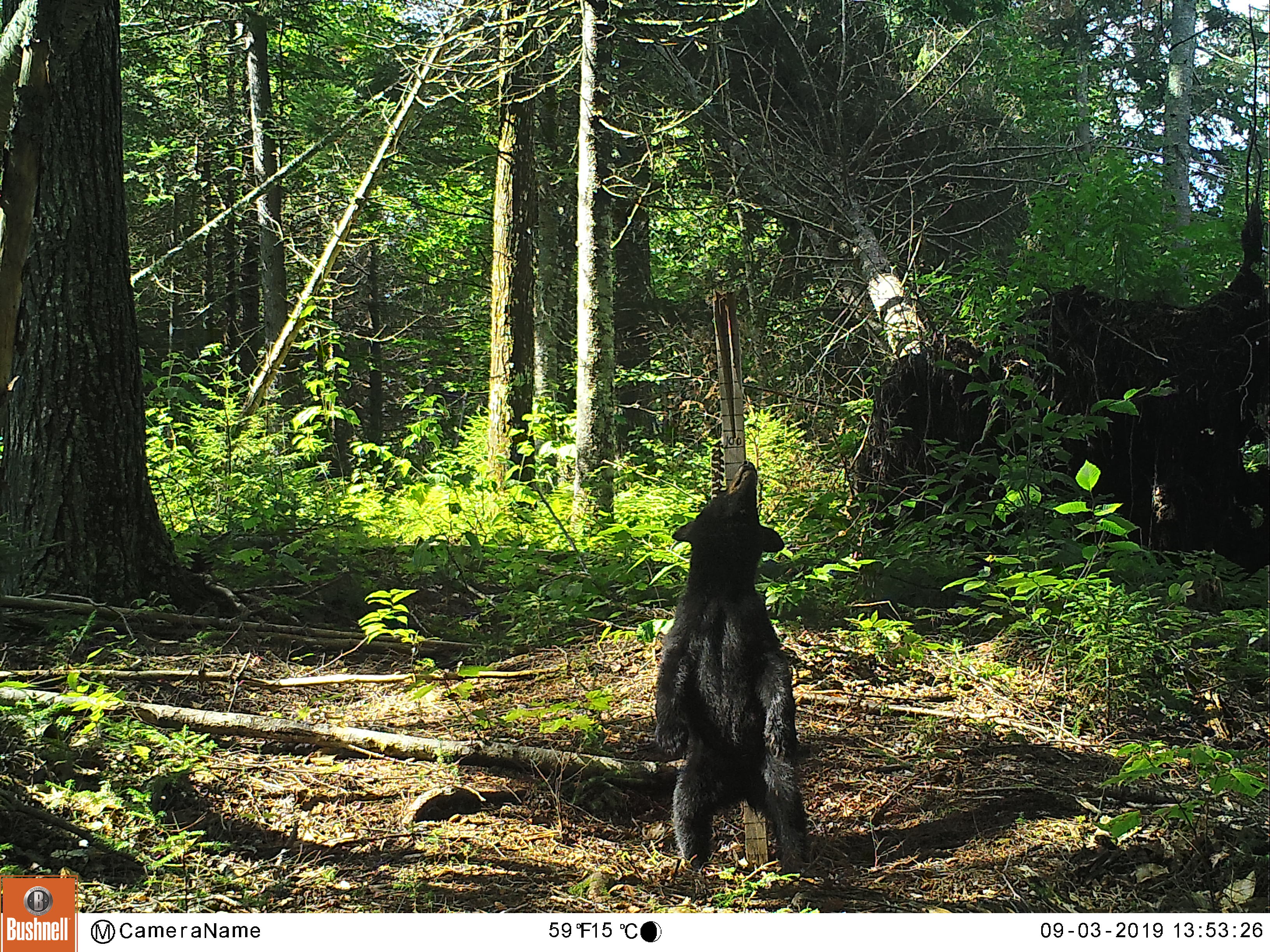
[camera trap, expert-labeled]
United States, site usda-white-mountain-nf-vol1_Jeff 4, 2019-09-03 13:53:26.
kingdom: Animalia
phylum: Chordata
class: Mammalia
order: Carnivora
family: Ursidae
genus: Ursus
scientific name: Ursus americanus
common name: black bear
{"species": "black bear (Ursus americanus)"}